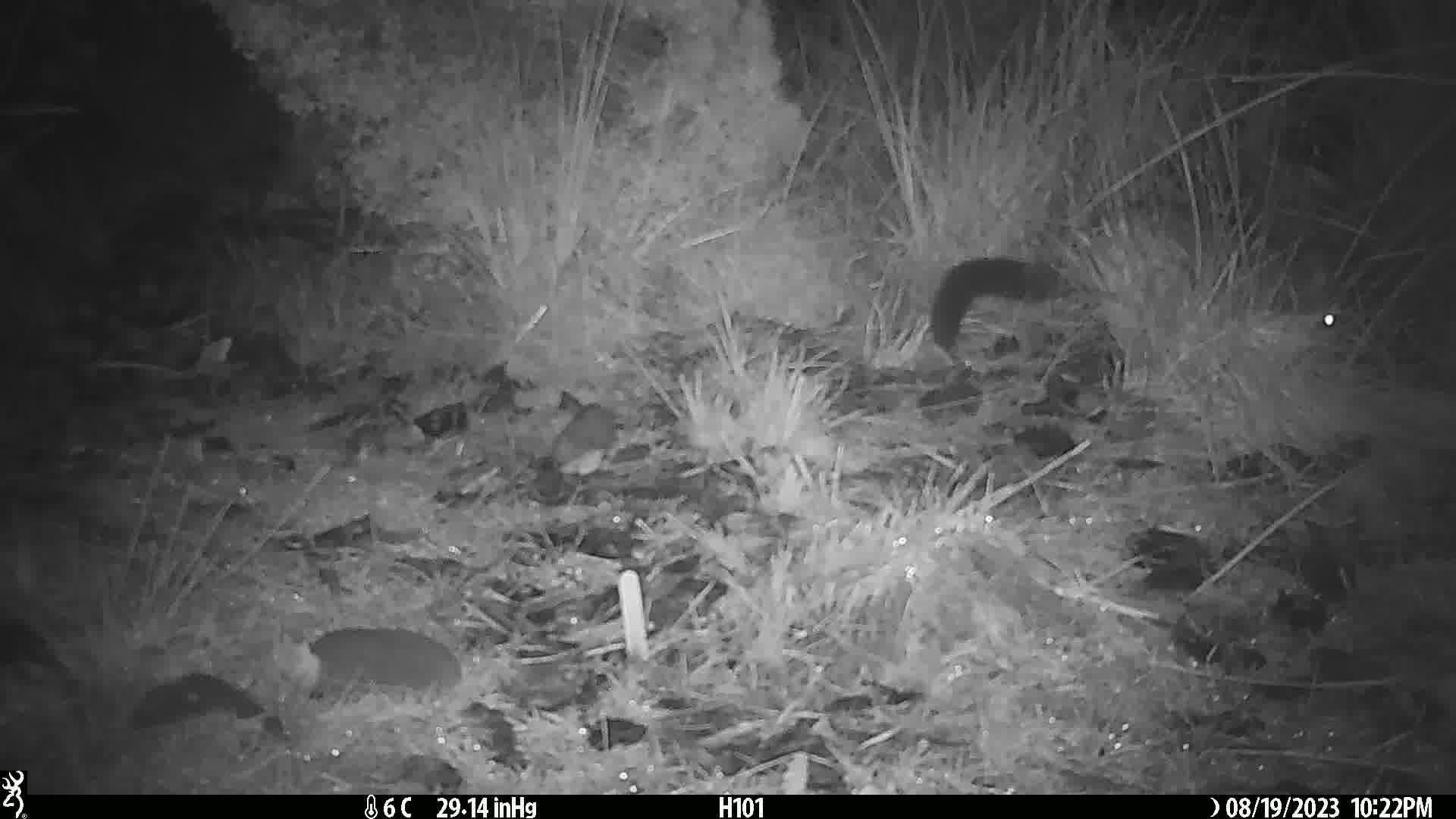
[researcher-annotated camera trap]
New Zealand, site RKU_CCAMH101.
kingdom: Animalia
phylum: Chordata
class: Mammalia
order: Diprotodontia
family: Phalangeridae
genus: Trichosurus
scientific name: Trichosurus vulpecula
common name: common brushtail possum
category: possum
Possum (common brushtail possum) (Trichosurus vulpecula).